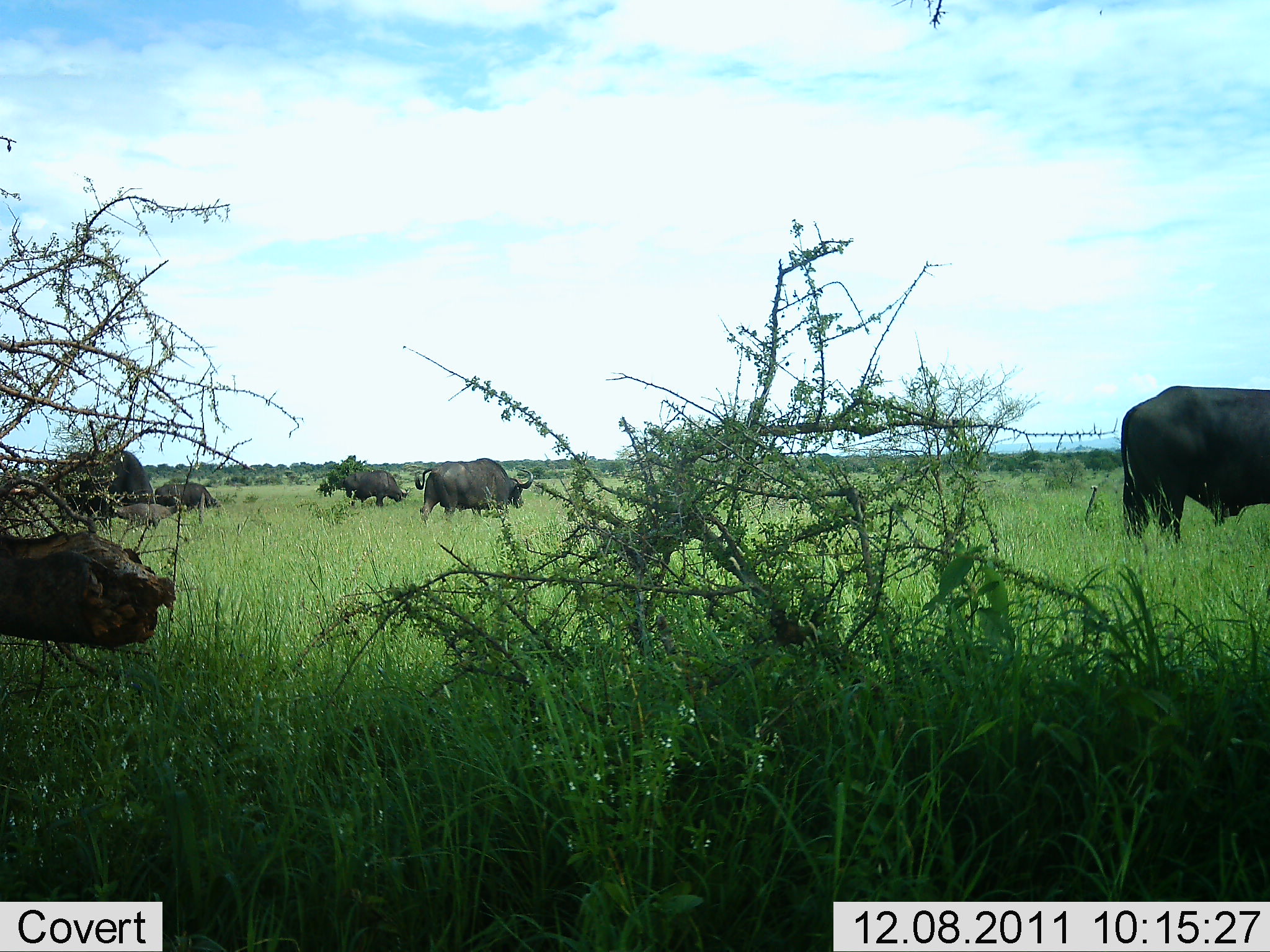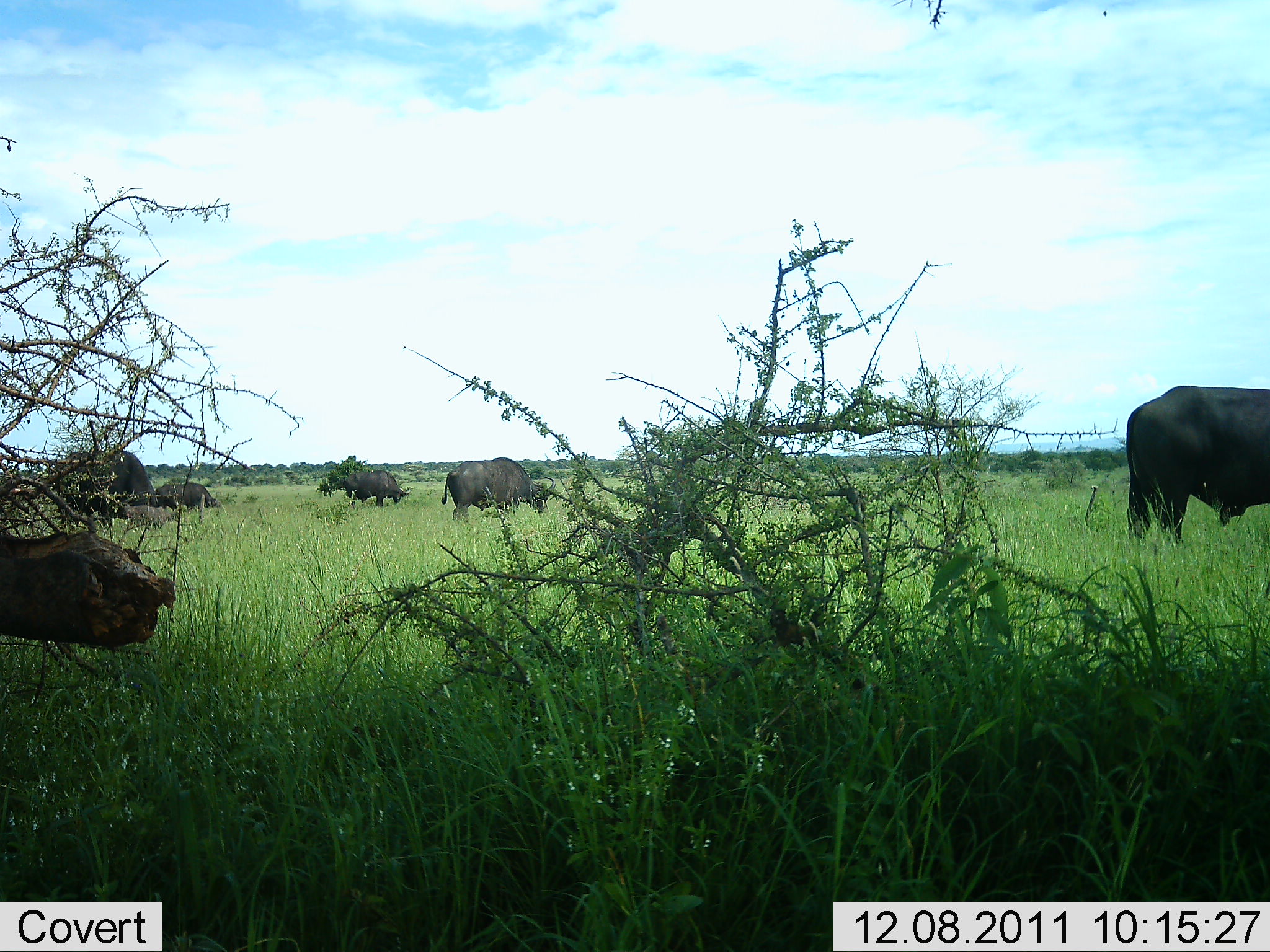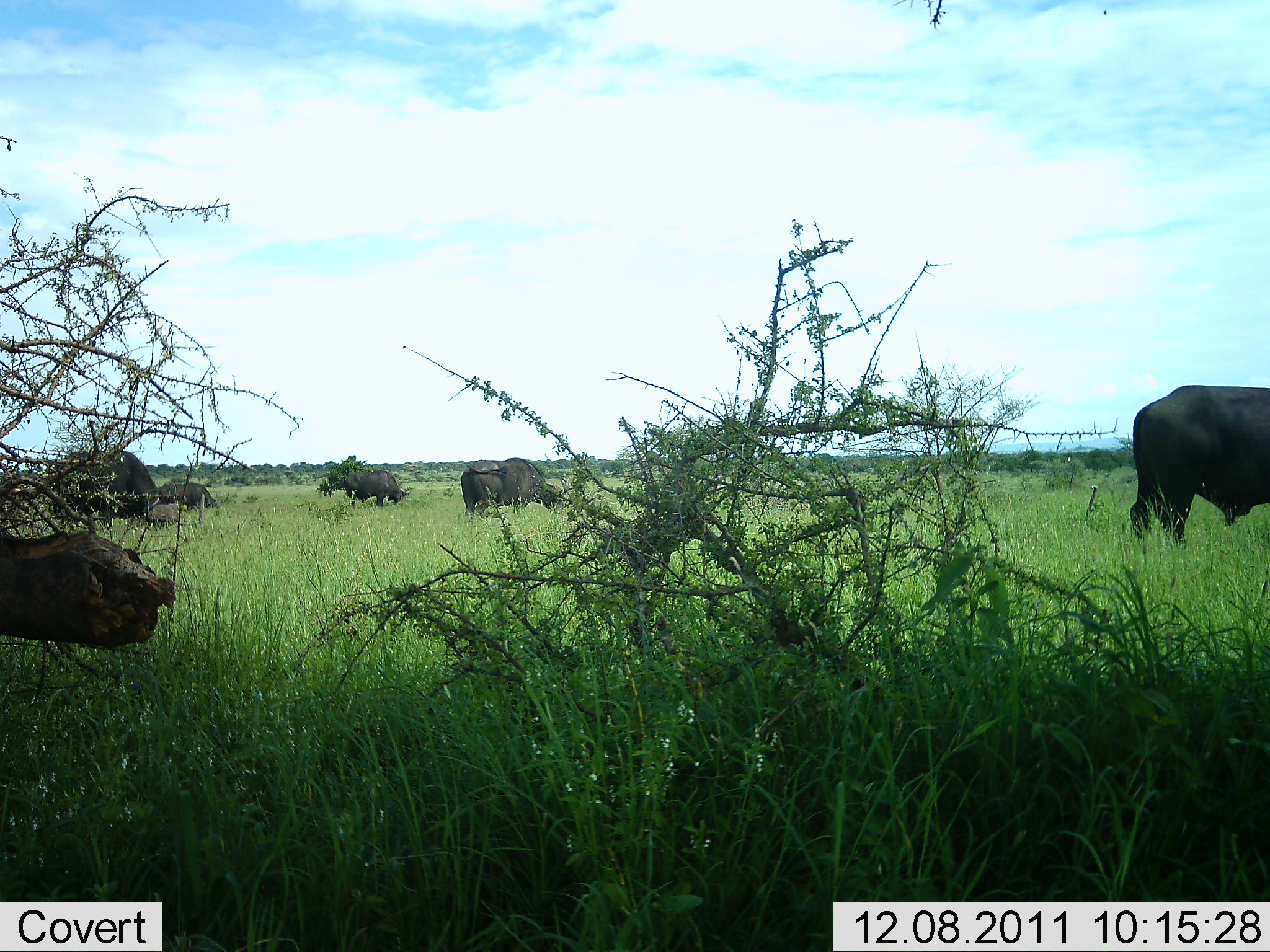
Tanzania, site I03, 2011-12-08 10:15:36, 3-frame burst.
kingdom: Animalia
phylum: Chordata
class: Mammalia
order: Artiodactyla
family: Bovidae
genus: Syncerus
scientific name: Syncerus caffer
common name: cape buffalo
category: buffalo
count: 5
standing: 55%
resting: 9%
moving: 45%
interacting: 0%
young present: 0%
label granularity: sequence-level